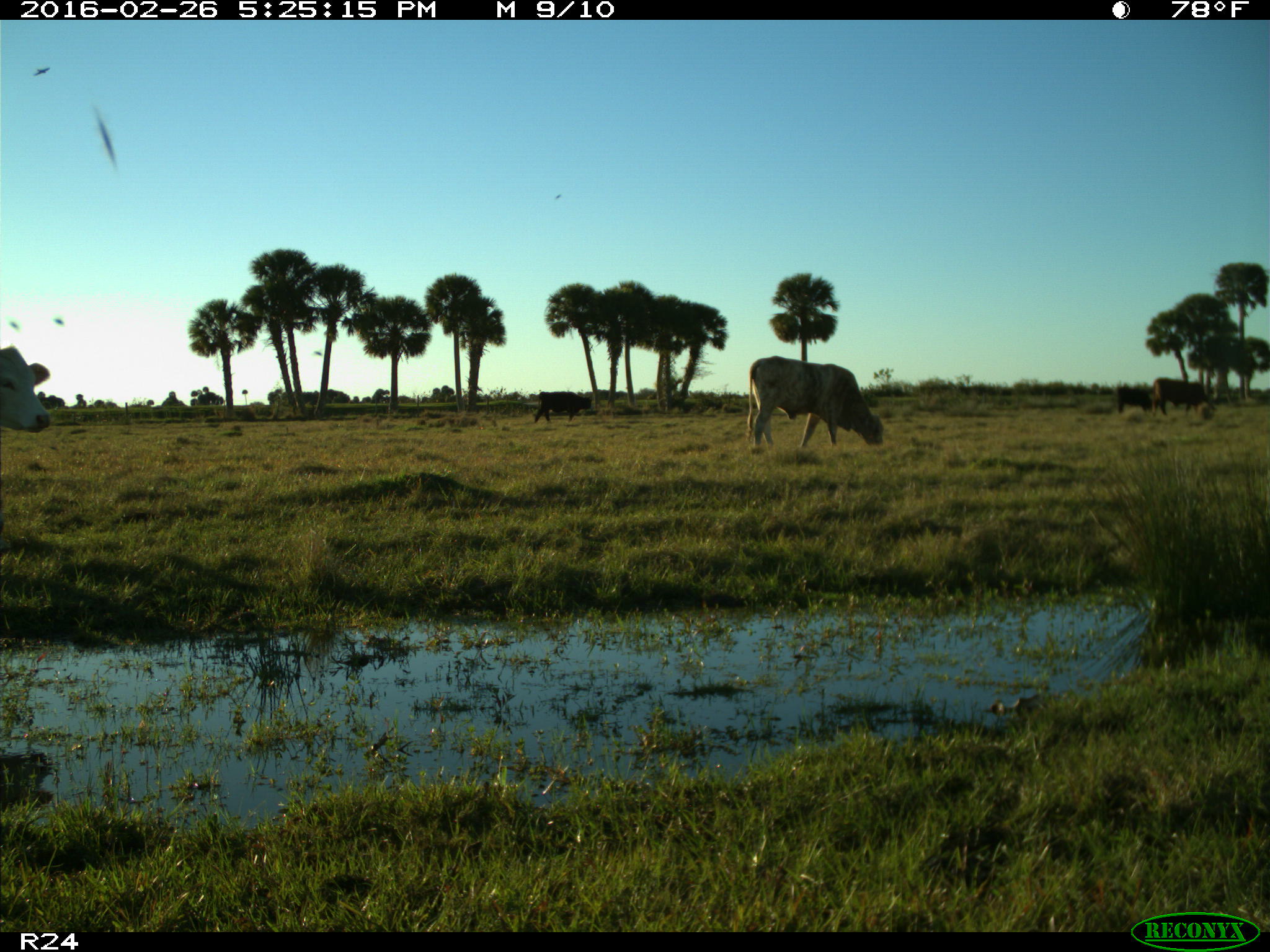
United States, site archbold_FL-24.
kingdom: Animalia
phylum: Chordata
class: Mammalia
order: Artiodactyla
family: Bovidae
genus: Bos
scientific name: Bos taurus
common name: domestic cow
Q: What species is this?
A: Bos taurus (domestic cow).